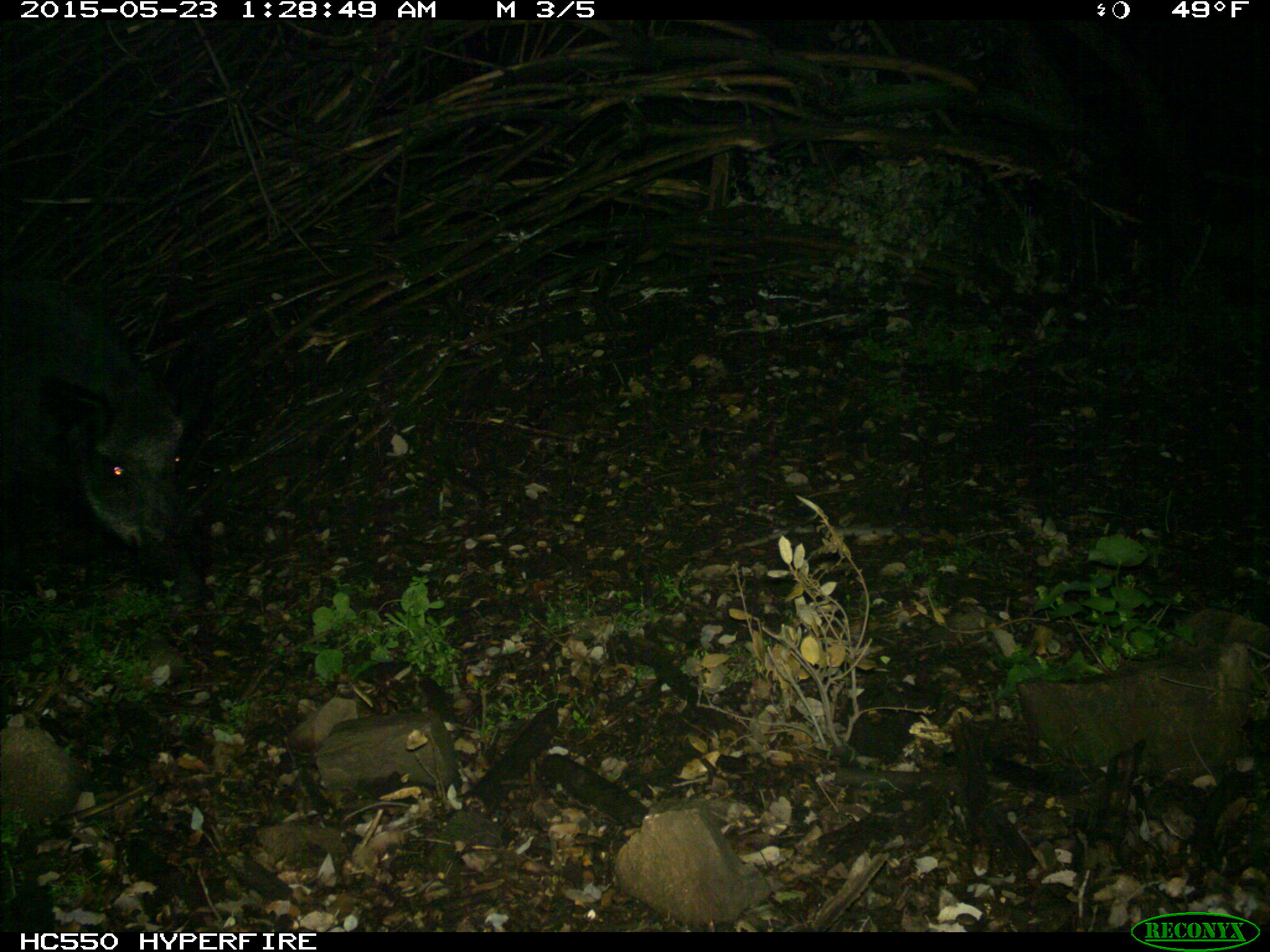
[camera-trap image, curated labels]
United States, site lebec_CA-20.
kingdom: Animalia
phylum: Chordata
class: Mammalia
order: Artiodactyla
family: Suidae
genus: Sus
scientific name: Sus scrofa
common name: wild boar